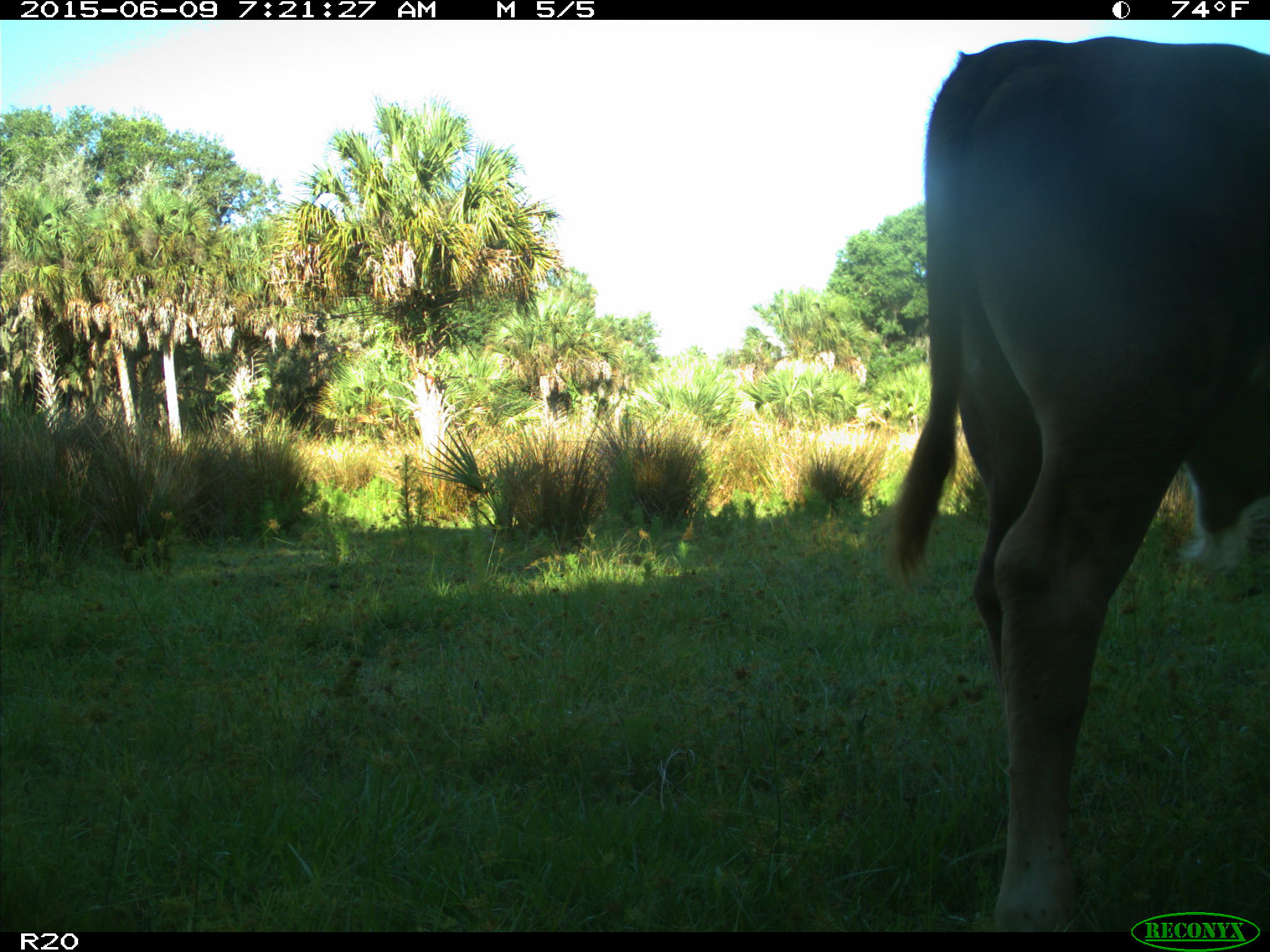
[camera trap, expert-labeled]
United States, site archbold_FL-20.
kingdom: Animalia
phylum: Chordata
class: Mammalia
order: Artiodactyla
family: Bovidae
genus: Bos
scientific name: Bos taurus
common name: domestic cow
Bos taurus (domestic cow).